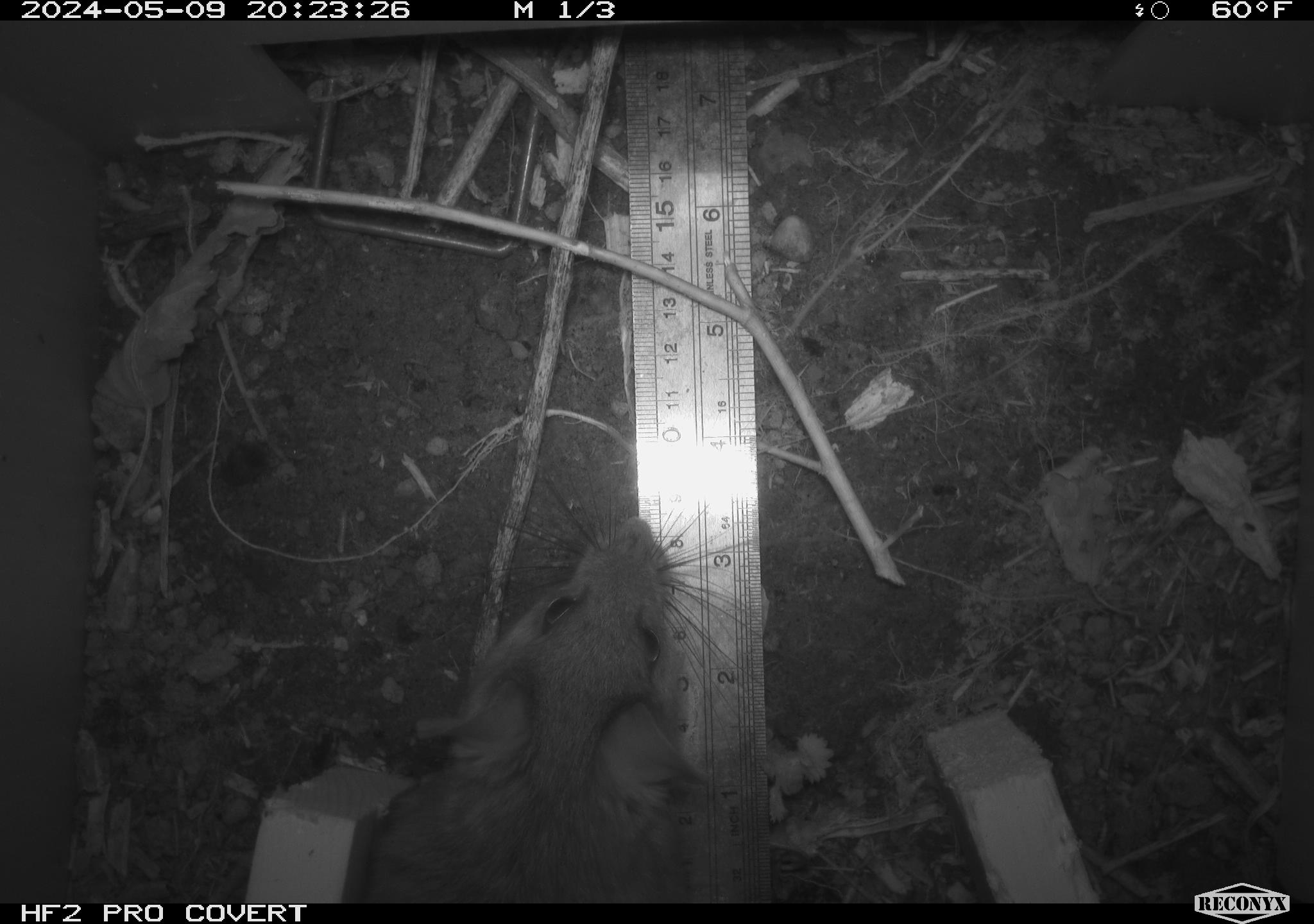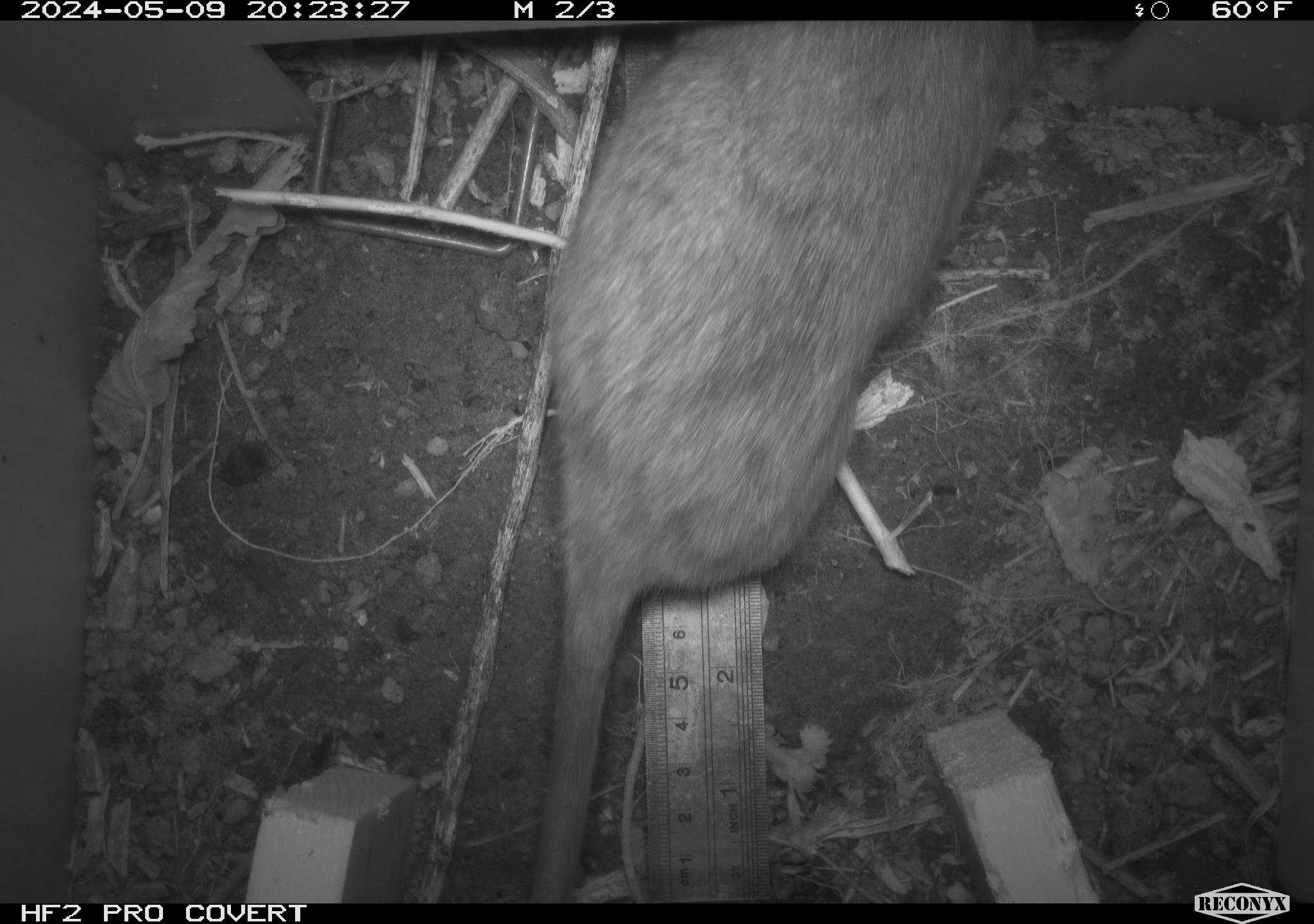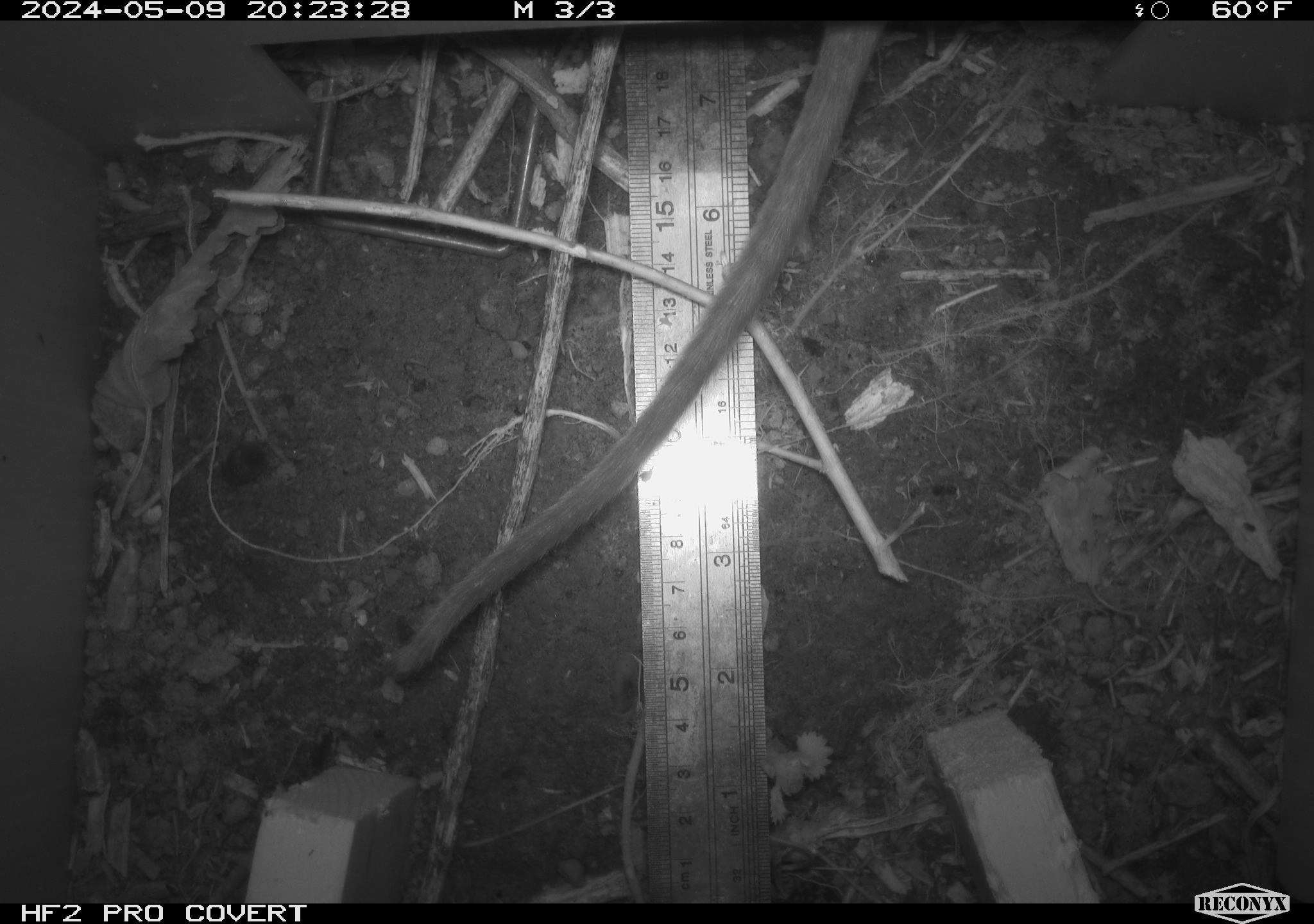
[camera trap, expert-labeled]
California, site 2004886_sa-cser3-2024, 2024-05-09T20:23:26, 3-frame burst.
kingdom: Animalia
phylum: Chordata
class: Mammalia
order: Rodentia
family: Muridae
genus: Rattus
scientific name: Rattus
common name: rat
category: rattus species